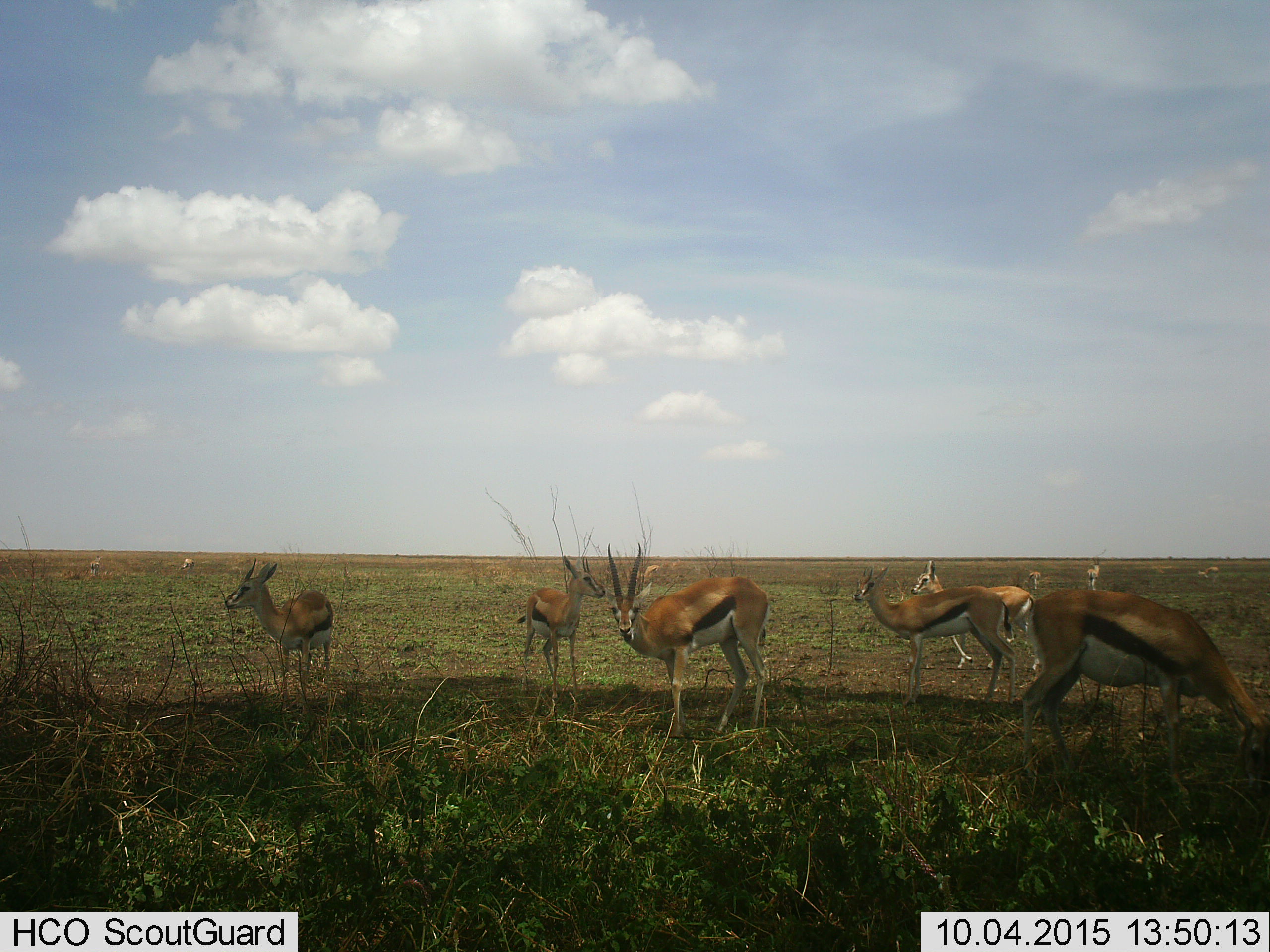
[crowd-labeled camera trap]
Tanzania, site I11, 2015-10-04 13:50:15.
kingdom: Animalia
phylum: Chordata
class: Mammalia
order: Artiodactyla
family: Bovidae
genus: Eudorcas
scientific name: Eudorcas thomsonii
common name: thomson's gazelle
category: gazellethomsons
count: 11-50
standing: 100%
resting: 0%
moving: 11%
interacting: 0%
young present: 0%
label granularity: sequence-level